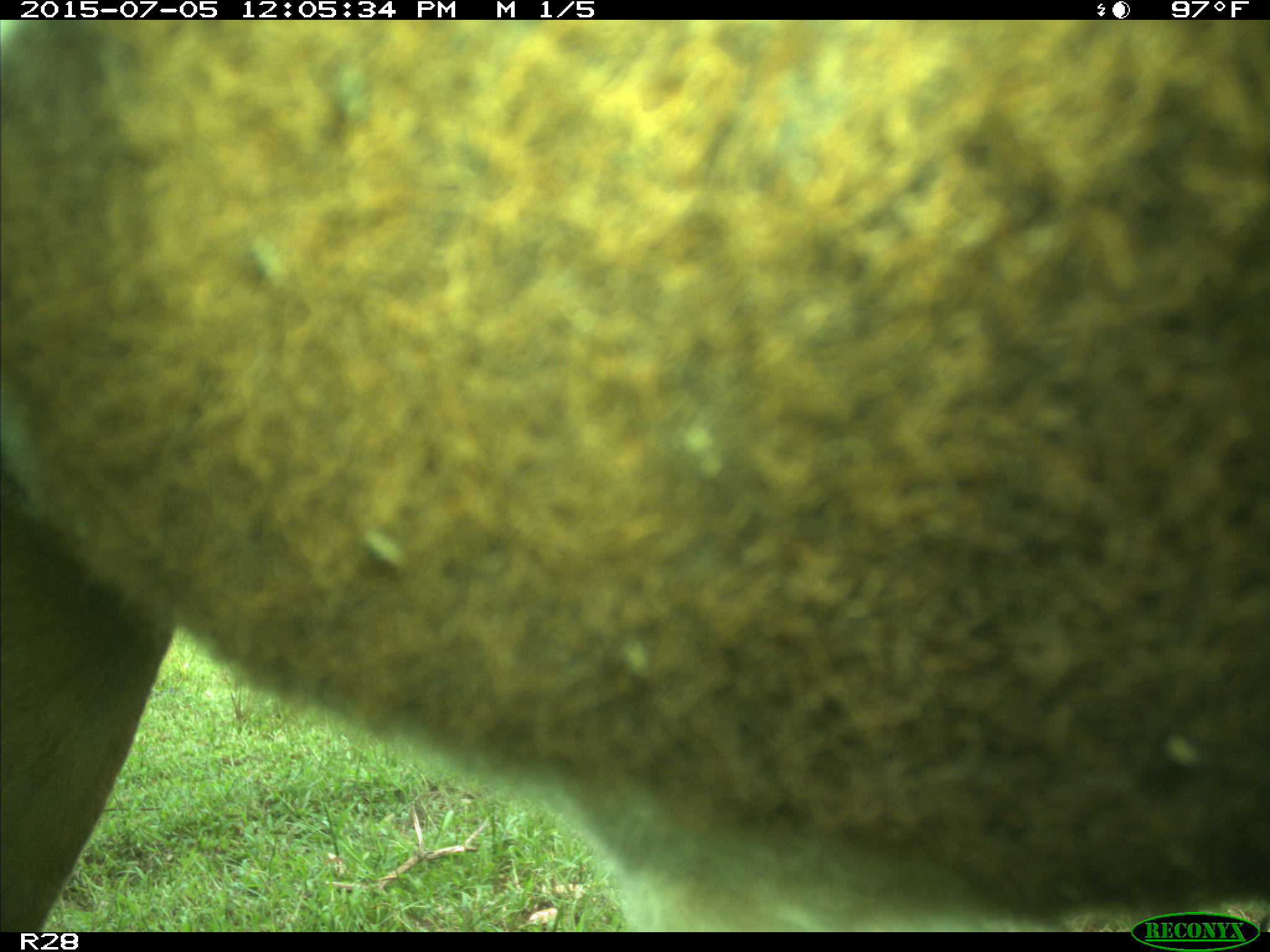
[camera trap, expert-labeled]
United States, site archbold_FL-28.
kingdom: Animalia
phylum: Chordata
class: Mammalia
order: Artiodactyla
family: Bovidae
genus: Bos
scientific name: Bos taurus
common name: domestic cow